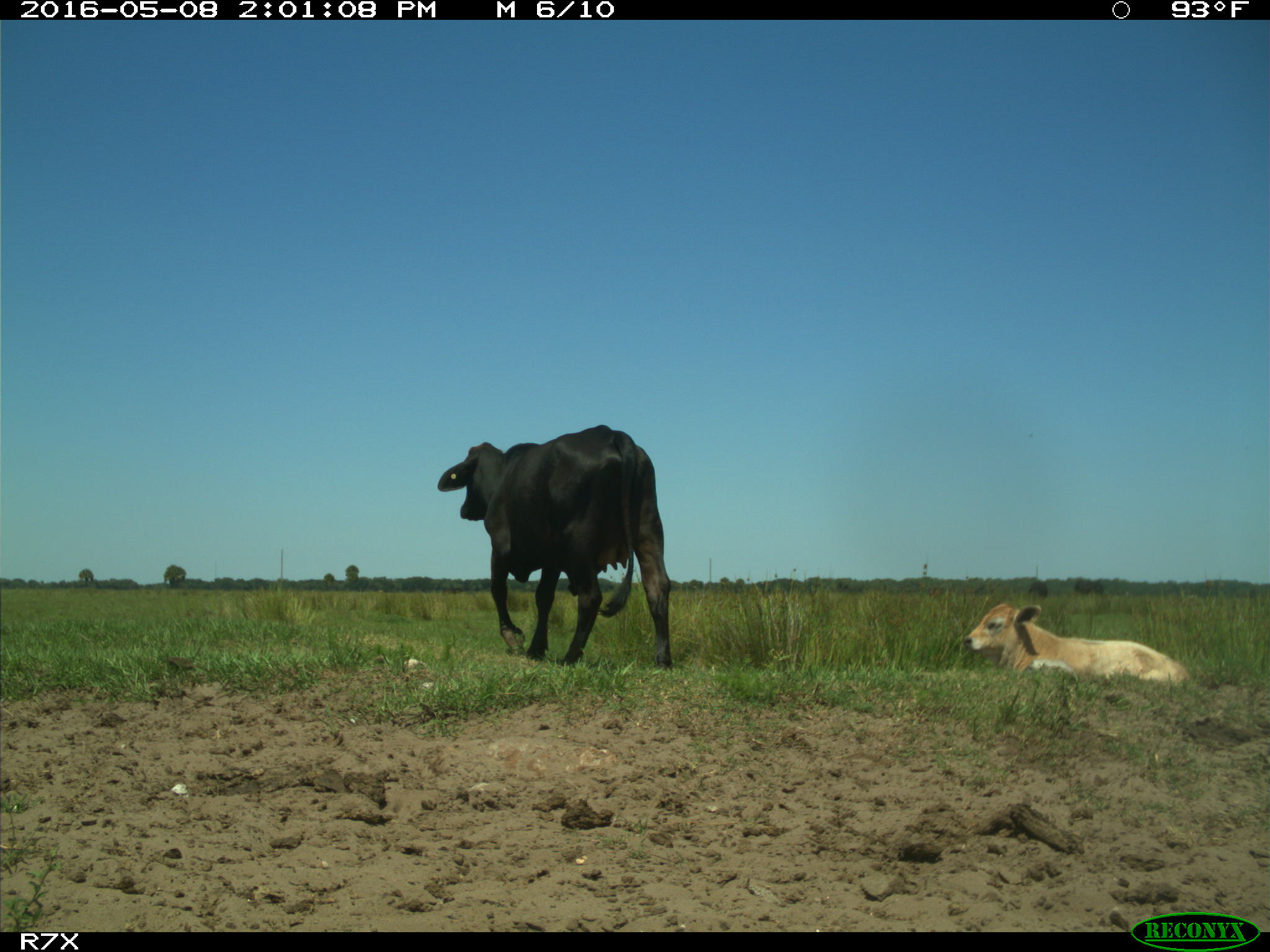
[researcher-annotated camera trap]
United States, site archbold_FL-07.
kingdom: Animalia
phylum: Chordata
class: Mammalia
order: Artiodactyla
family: Bovidae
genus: Bos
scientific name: Bos taurus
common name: domestic cow